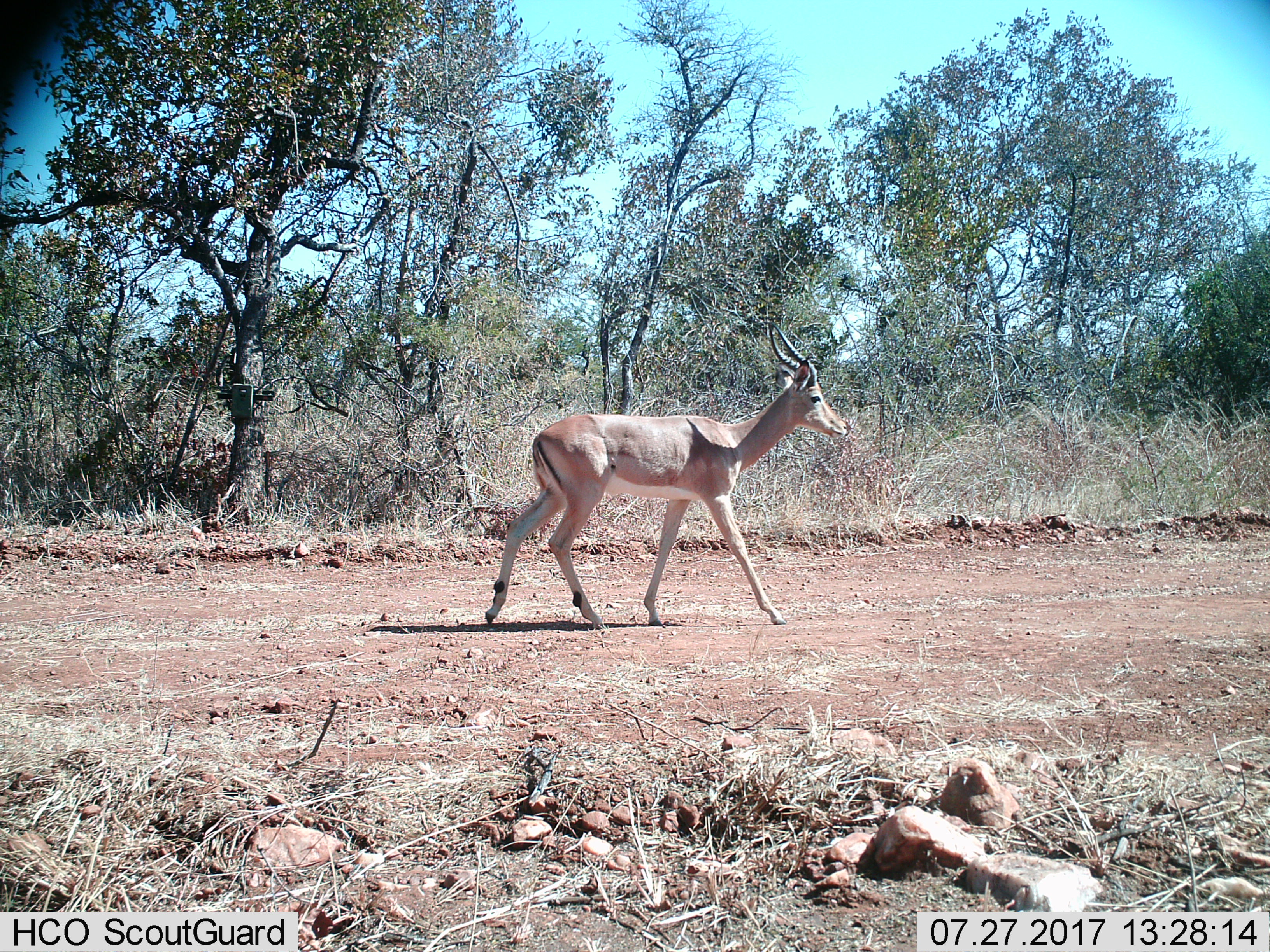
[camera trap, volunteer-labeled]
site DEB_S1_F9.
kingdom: Animalia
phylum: Chordata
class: Mammalia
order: Artiodactyla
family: Bovidae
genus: Aepyceros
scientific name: Aepyceros melampus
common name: impala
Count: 1.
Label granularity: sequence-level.